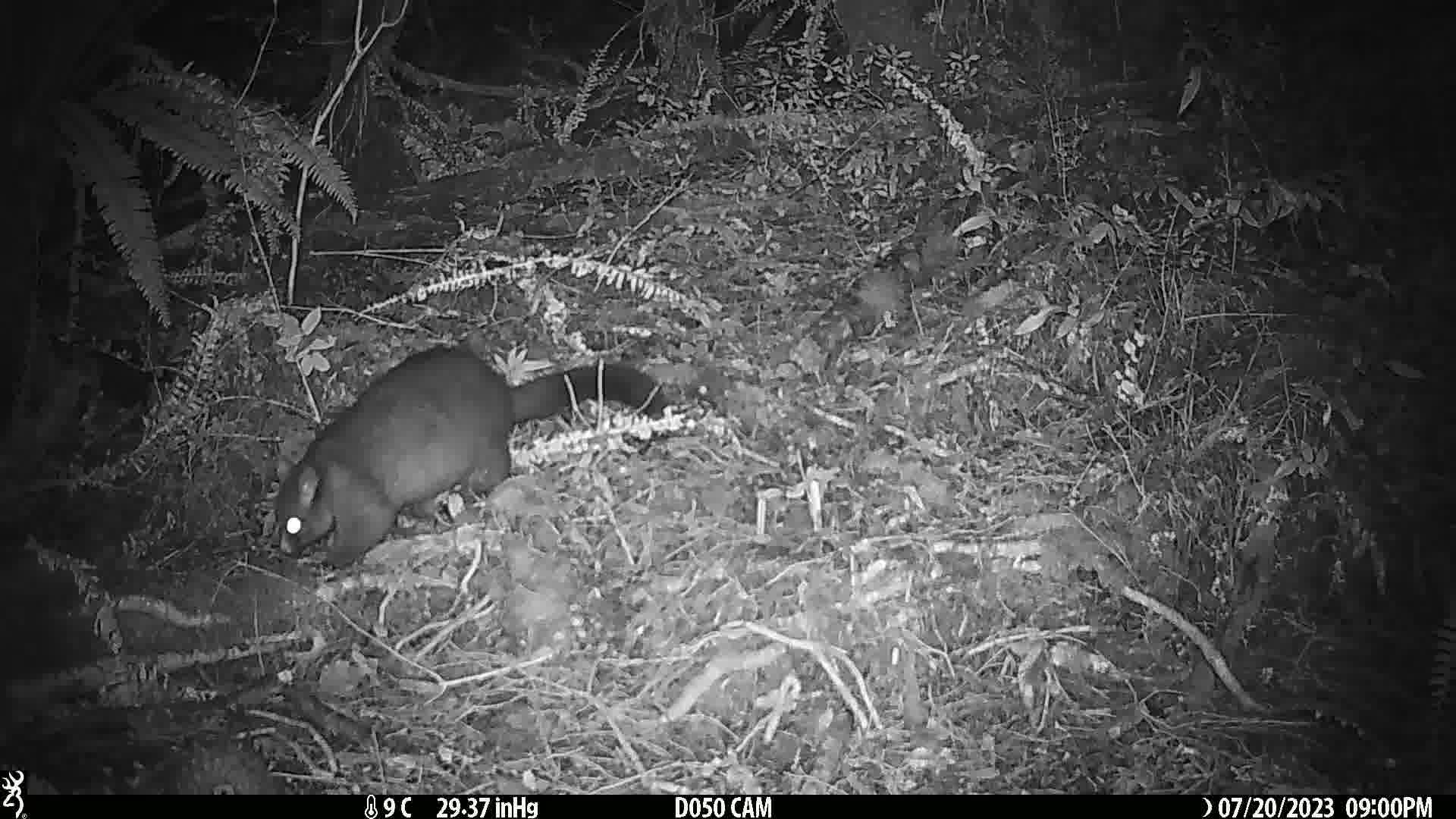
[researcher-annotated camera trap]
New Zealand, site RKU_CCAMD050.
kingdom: Animalia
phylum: Chordata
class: Mammalia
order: Diprotodontia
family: Phalangeridae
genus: Trichosurus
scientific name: Trichosurus vulpecula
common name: common brushtail possum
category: possum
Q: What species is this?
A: Possum (common brushtail possum) (Trichosurus vulpecula).